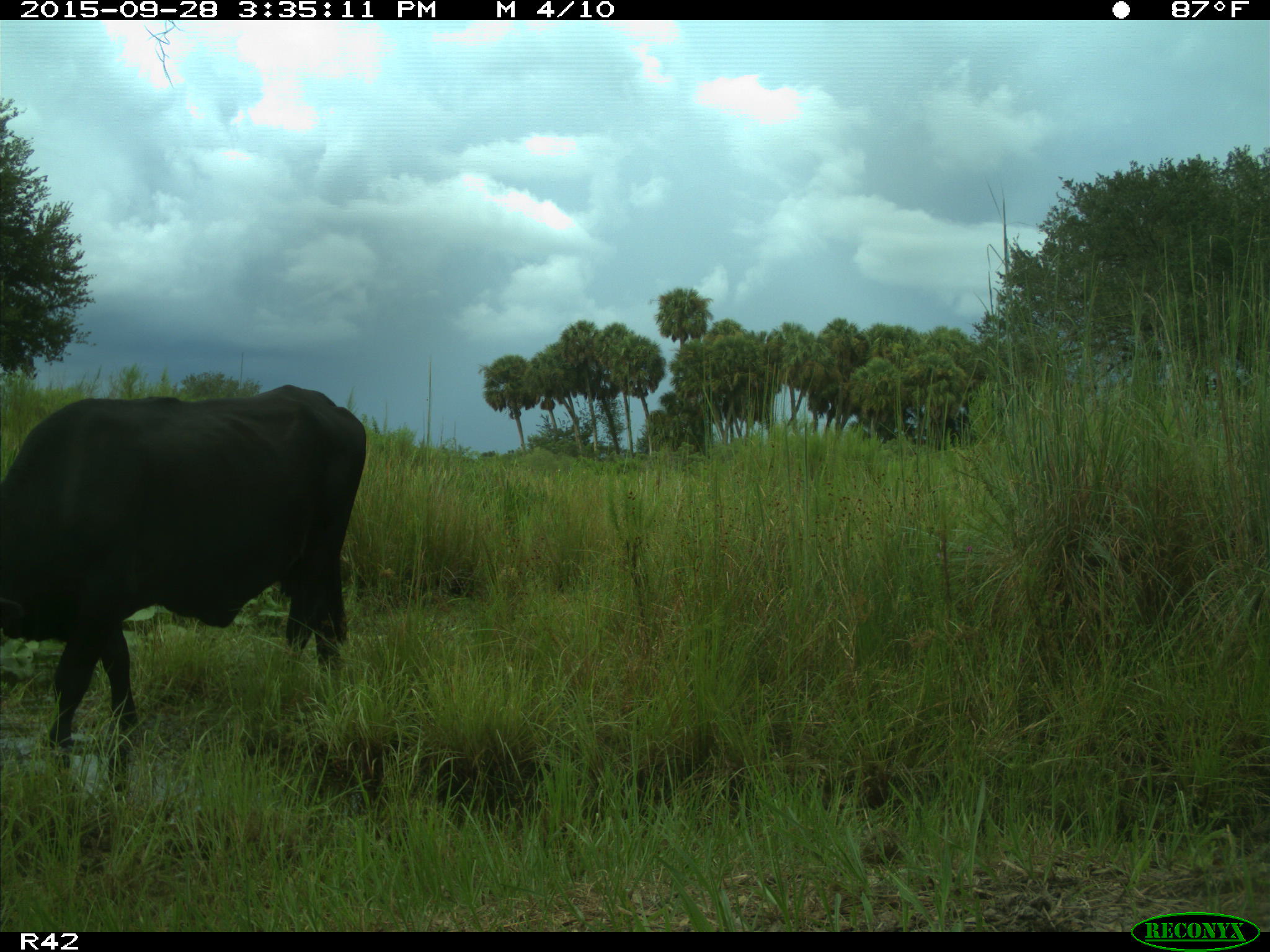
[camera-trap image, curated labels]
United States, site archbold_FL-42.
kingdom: Animalia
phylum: Chordata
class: Mammalia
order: Artiodactyla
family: Bovidae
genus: Bos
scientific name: Bos taurus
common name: domestic cow